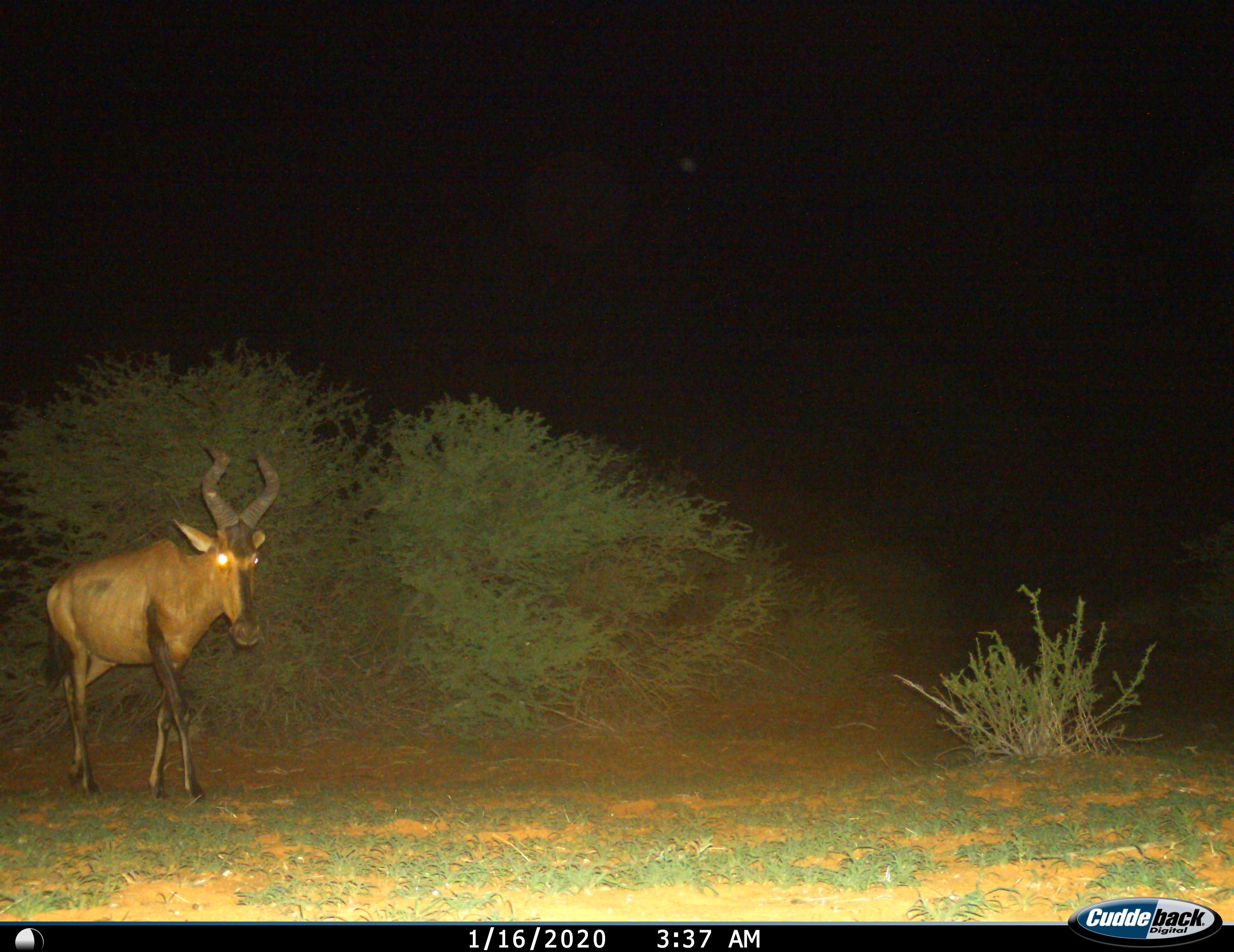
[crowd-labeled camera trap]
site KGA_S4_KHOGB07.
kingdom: Animalia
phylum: Chordata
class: Mammalia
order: Artiodactyla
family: Bovidae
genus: Alcelaphus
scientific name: Alcelaphus buselaphus caama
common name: red hartebeest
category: hartebeestred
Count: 1.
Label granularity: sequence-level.